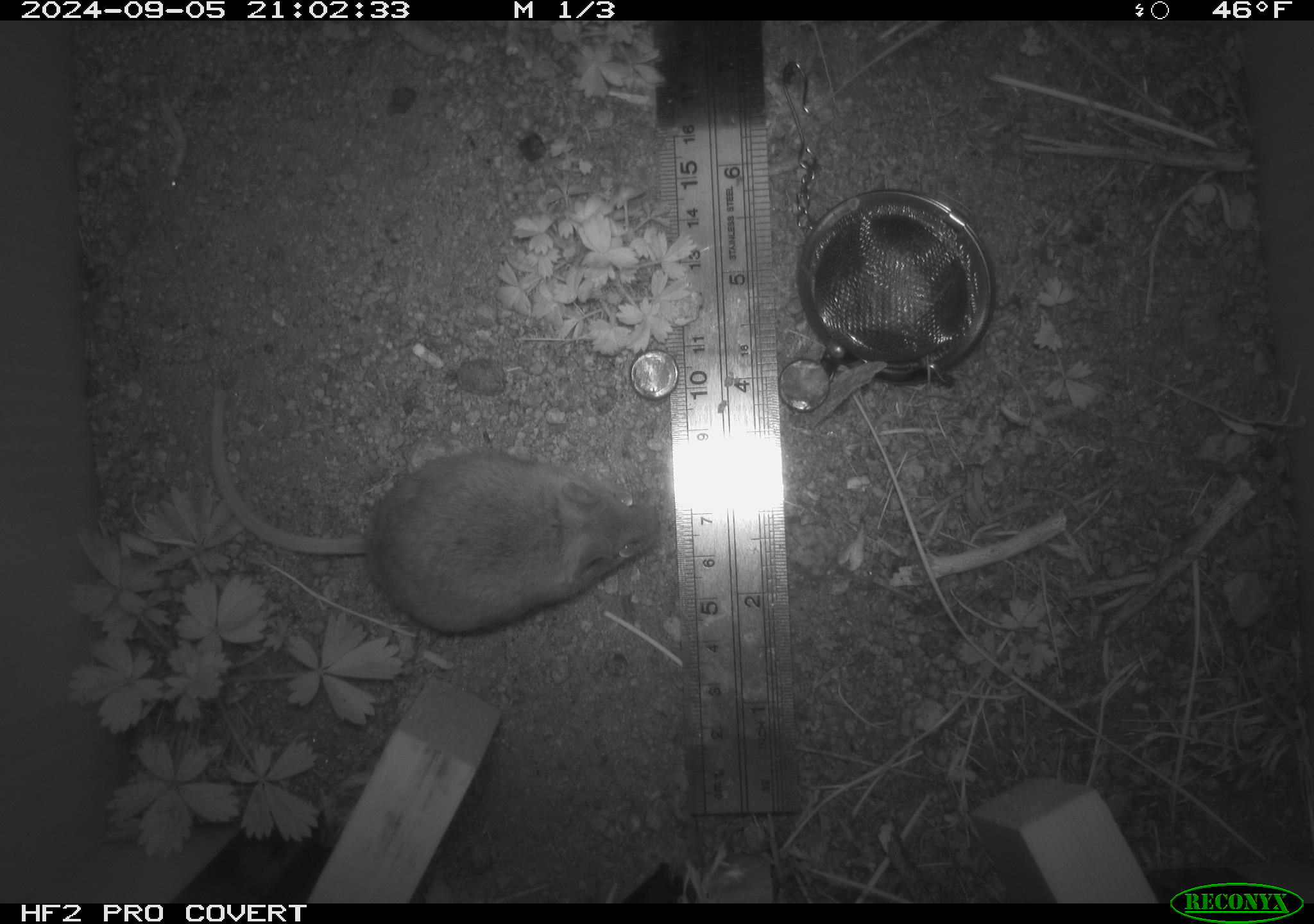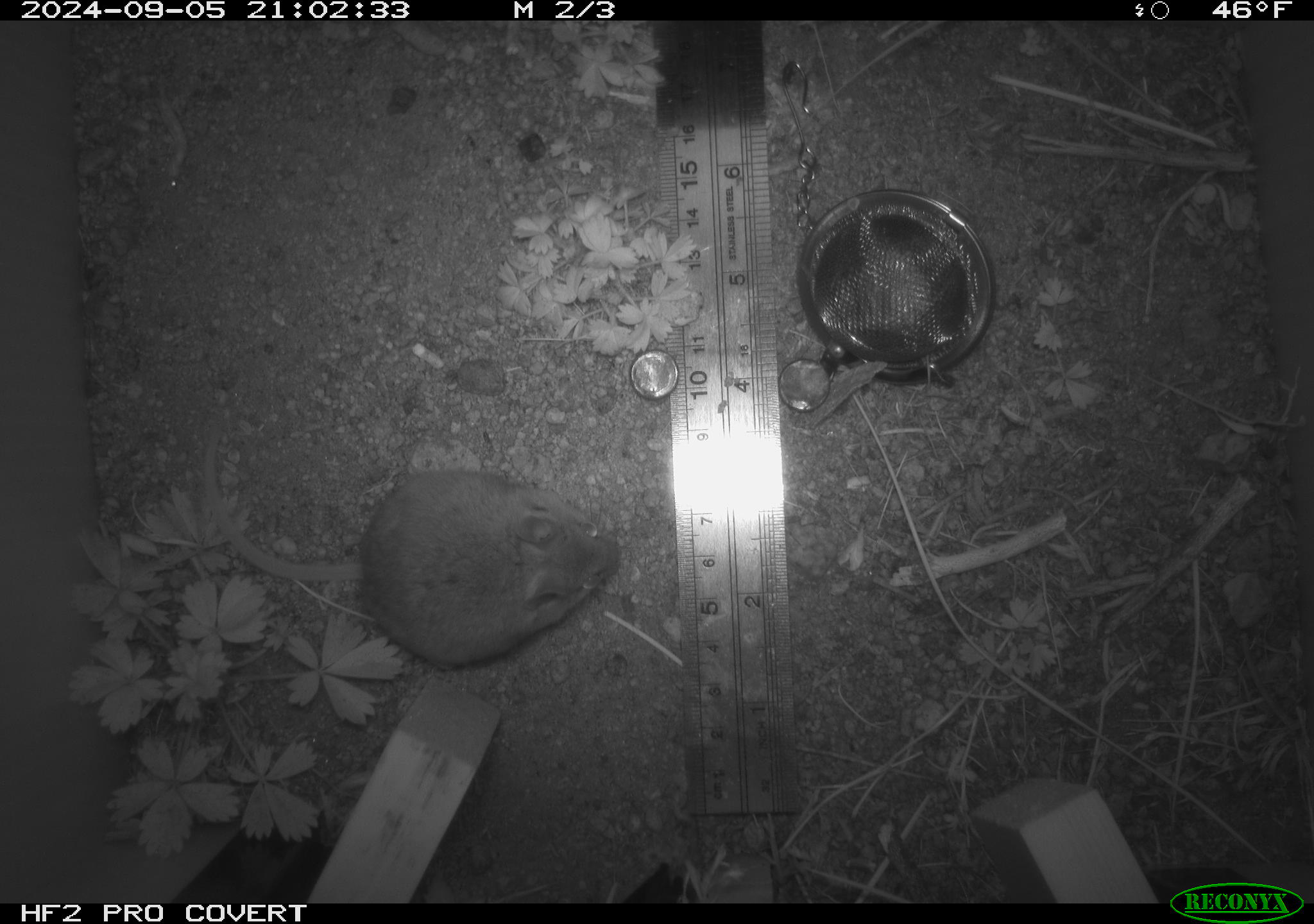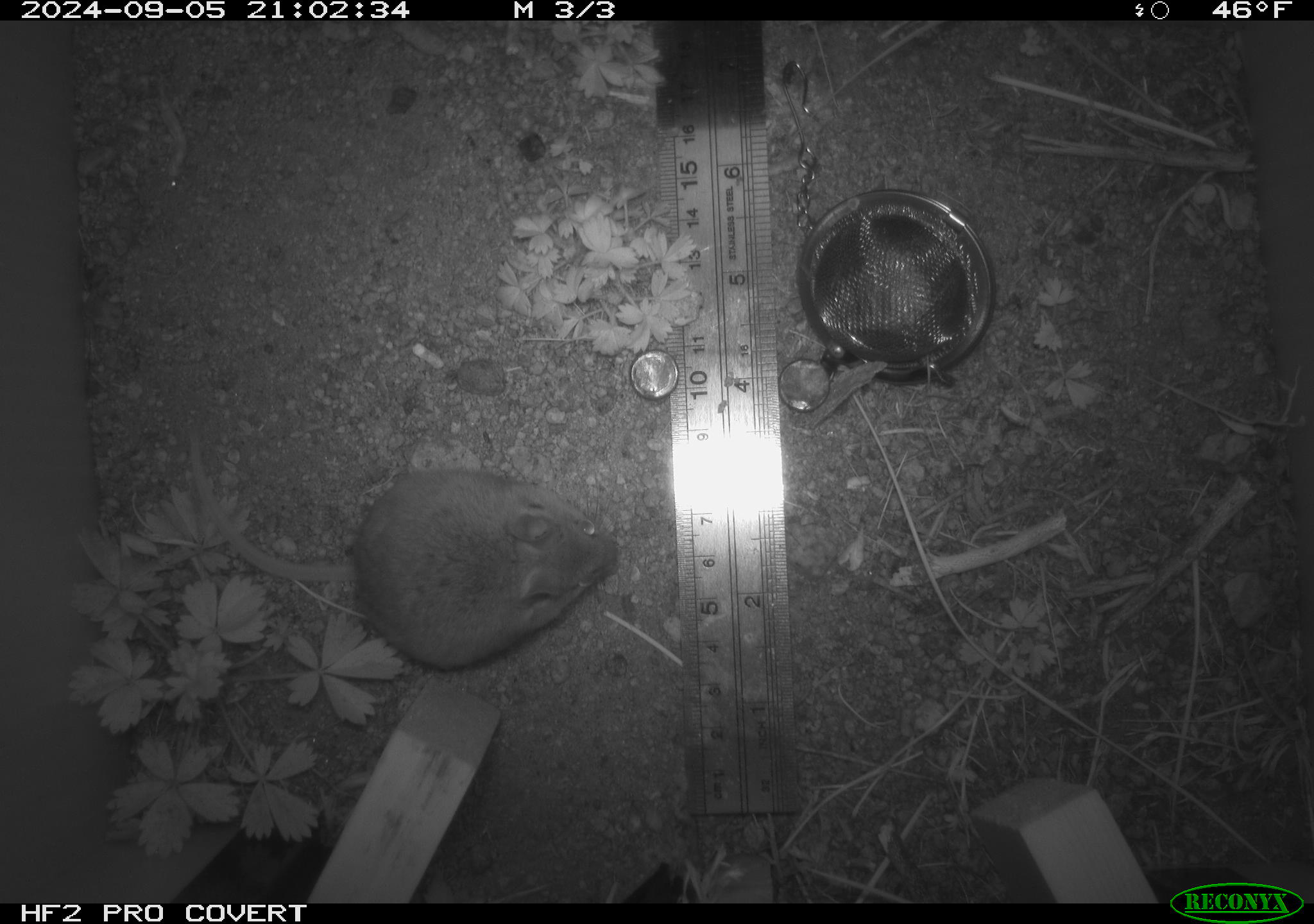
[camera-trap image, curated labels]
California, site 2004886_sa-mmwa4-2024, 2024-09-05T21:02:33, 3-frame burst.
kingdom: Animalia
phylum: Chordata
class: Mammalia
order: Rodentia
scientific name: Rodentia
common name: mouse species